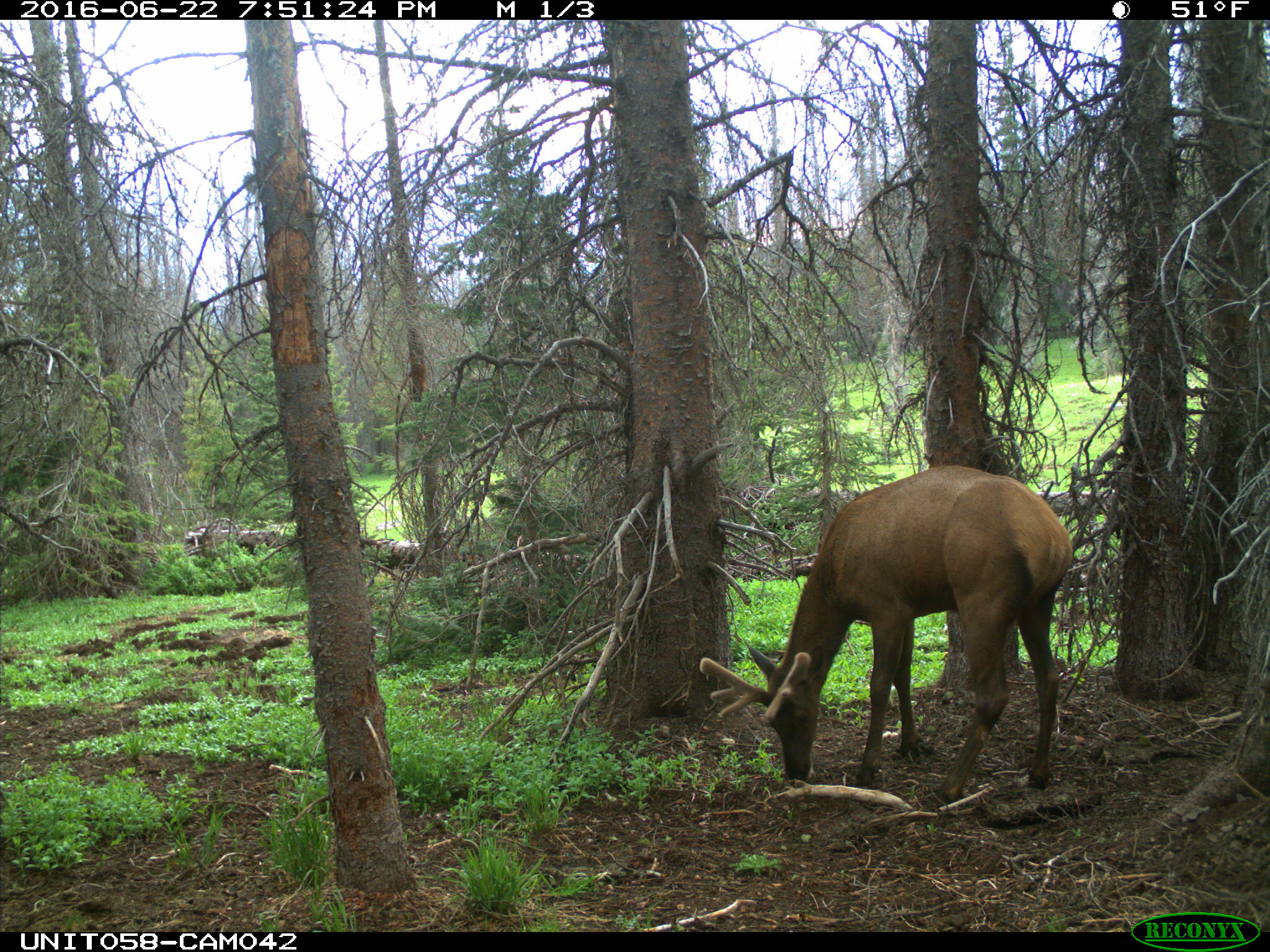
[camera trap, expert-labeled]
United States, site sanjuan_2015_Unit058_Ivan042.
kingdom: Animalia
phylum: Chordata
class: Mammalia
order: Artiodactyla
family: Cervidae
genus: Cervus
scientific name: Cervus elaphus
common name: red deer